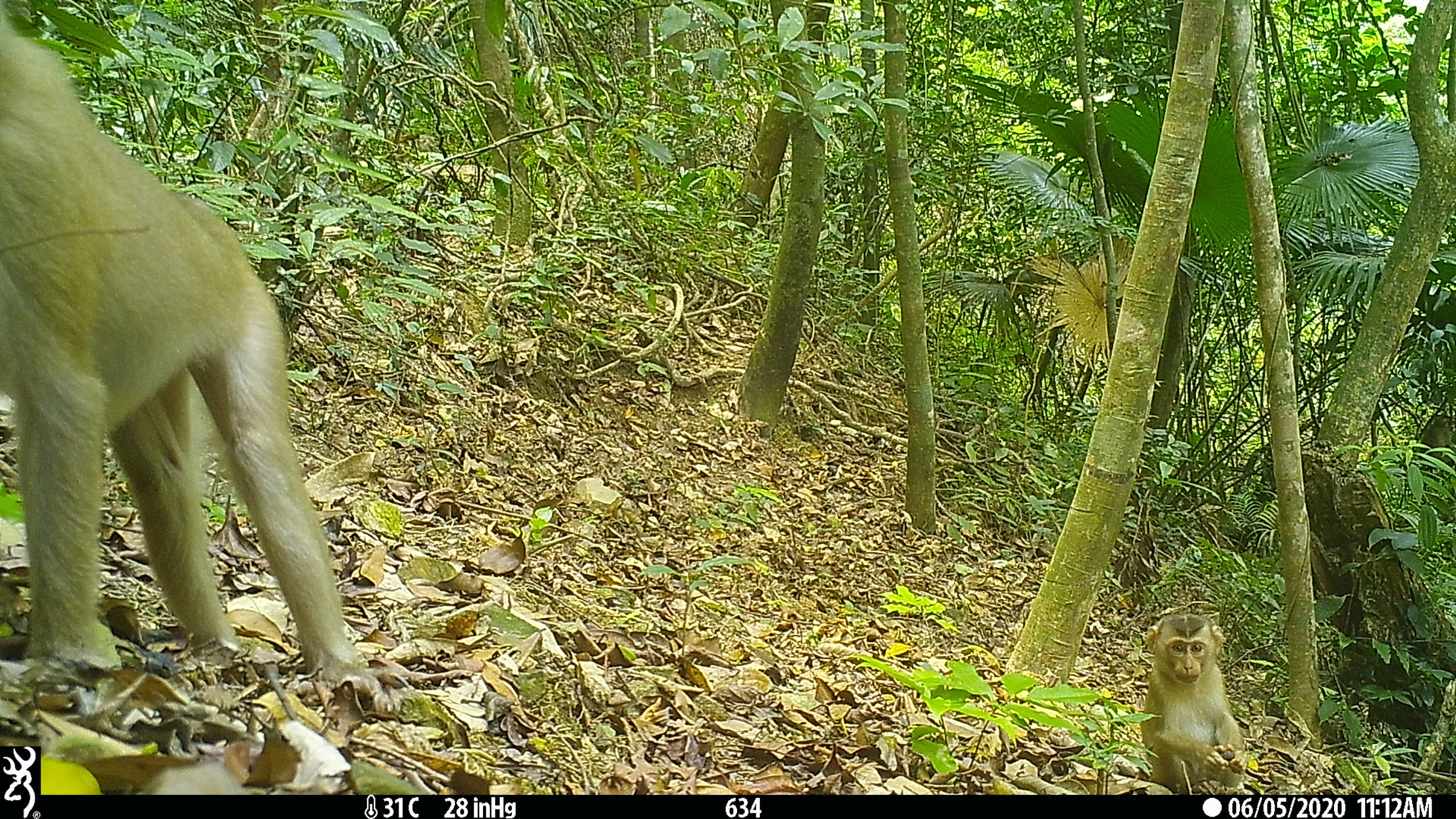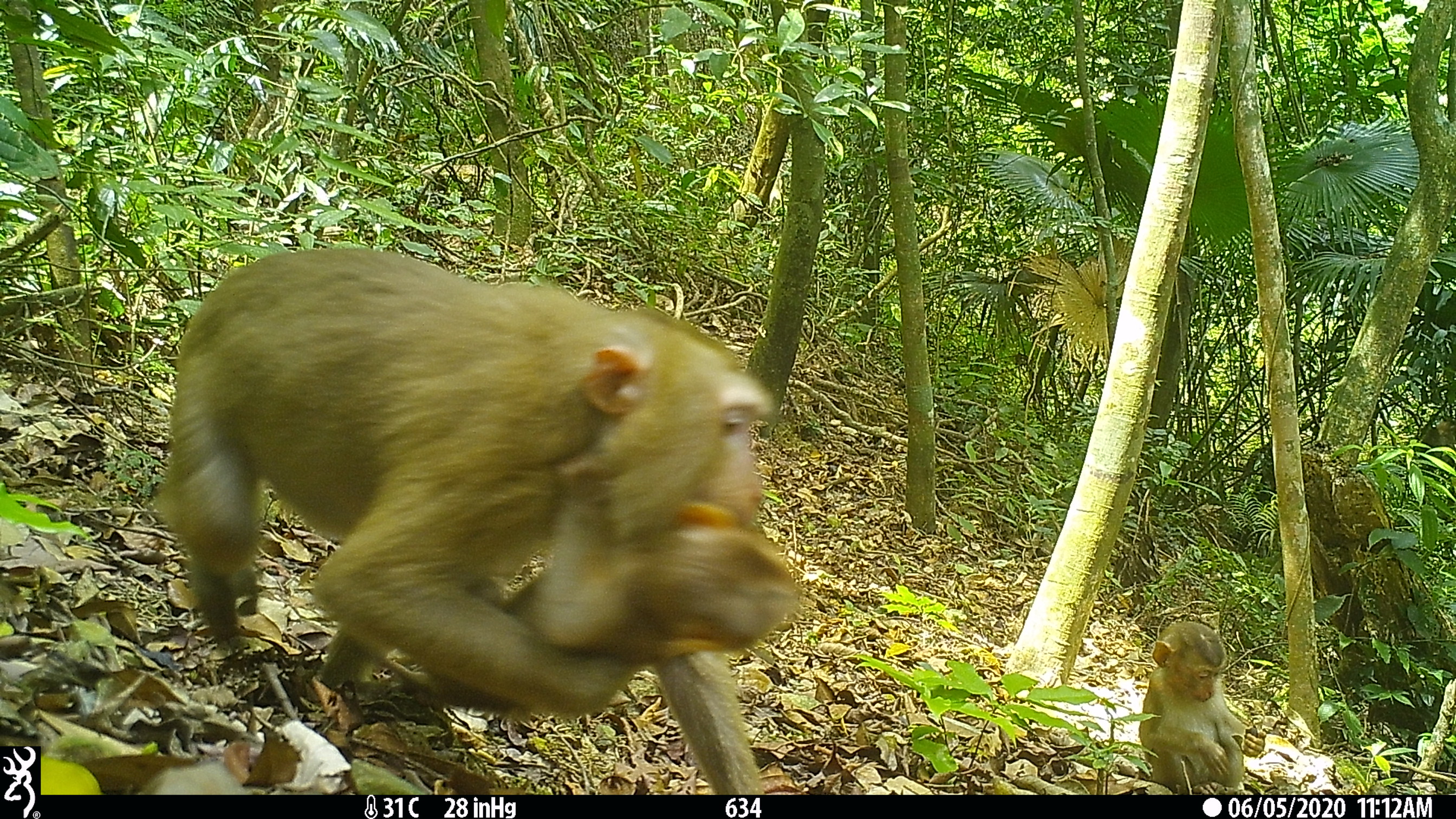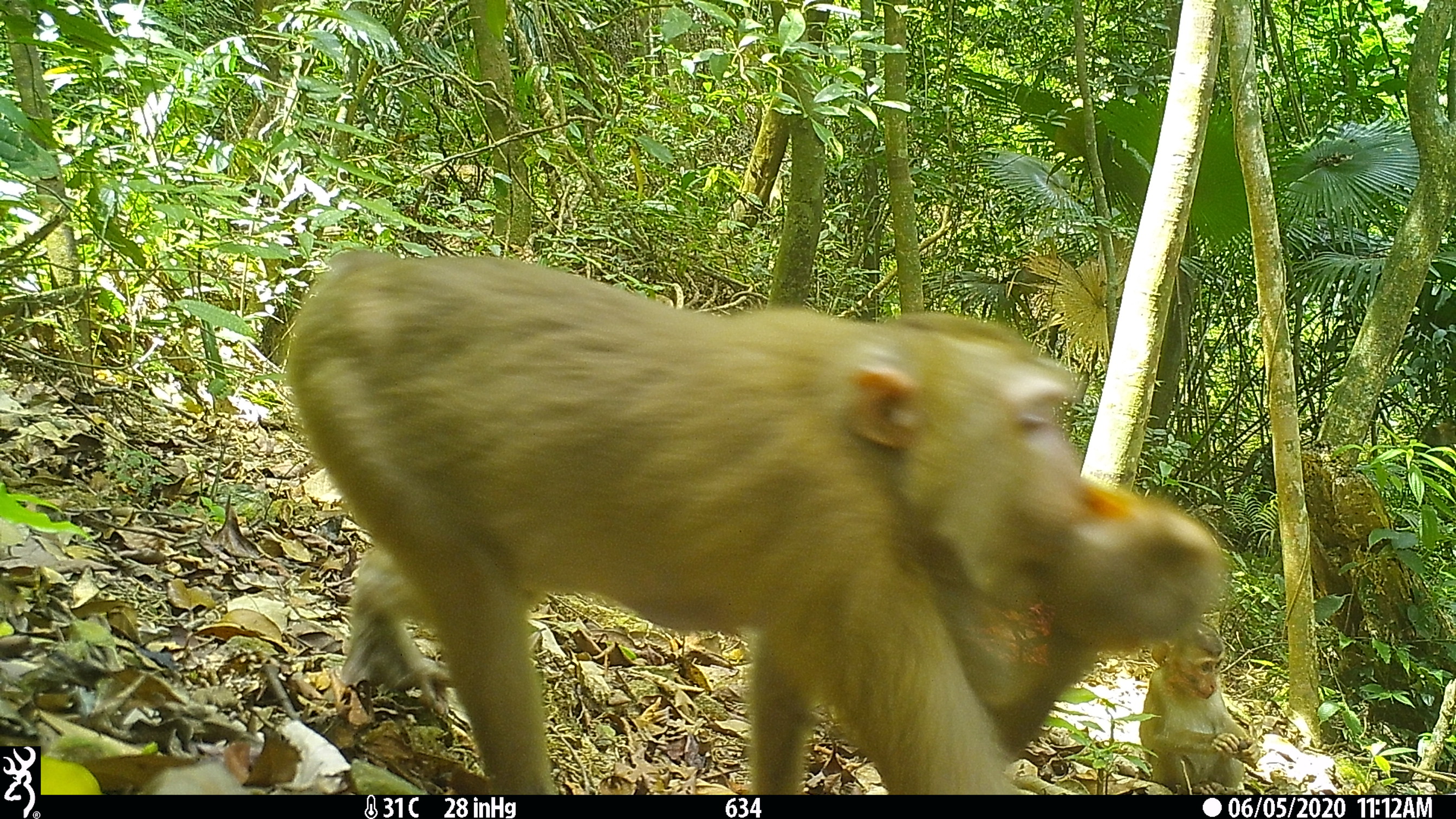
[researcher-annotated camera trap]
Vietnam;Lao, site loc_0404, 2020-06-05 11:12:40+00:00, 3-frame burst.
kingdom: Animalia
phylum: Chordata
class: Mammalia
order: Primates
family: Cercopithecidae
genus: Macaca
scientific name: Macaca nemestrina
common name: pig-tailed macaque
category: pig tailed macaque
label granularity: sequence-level